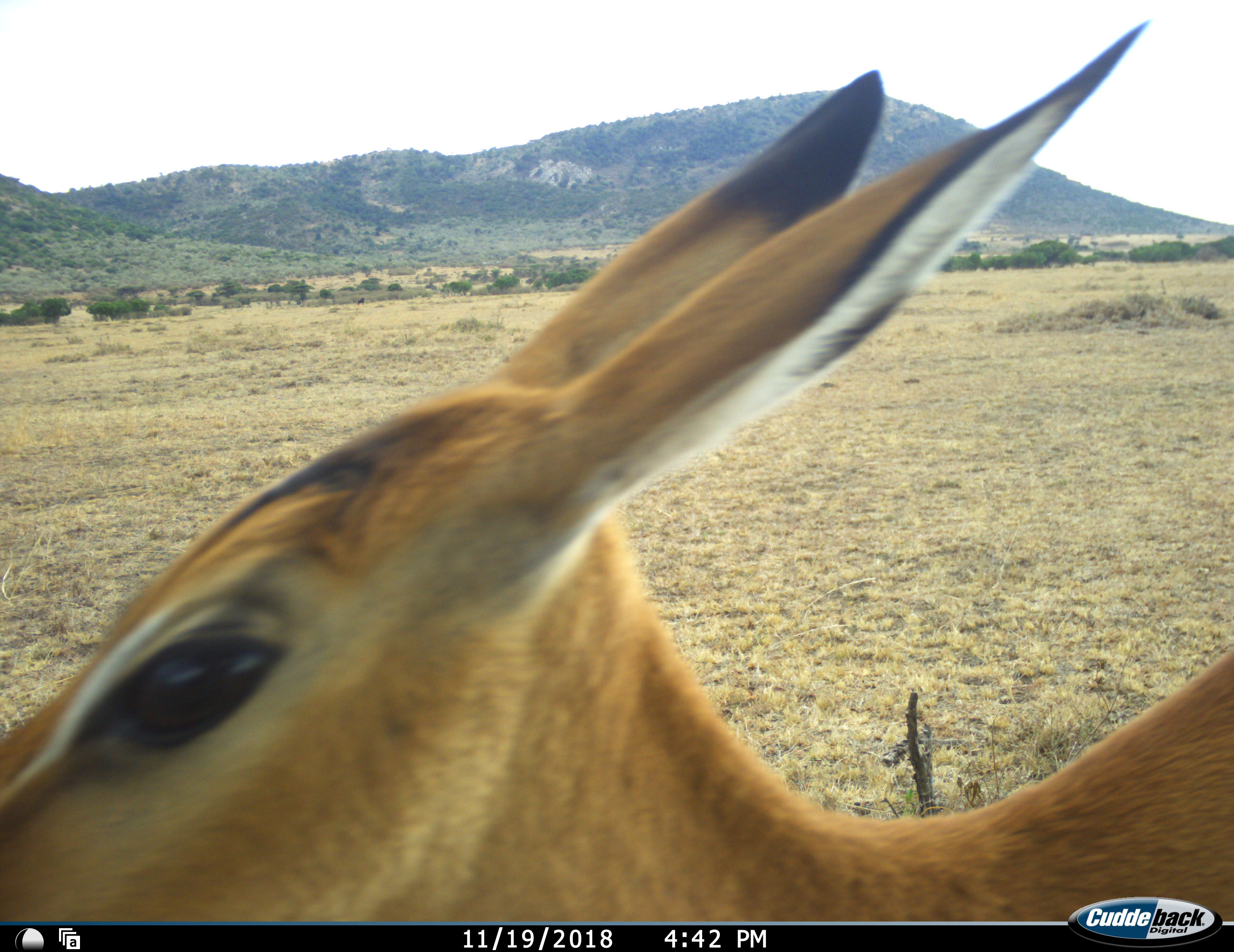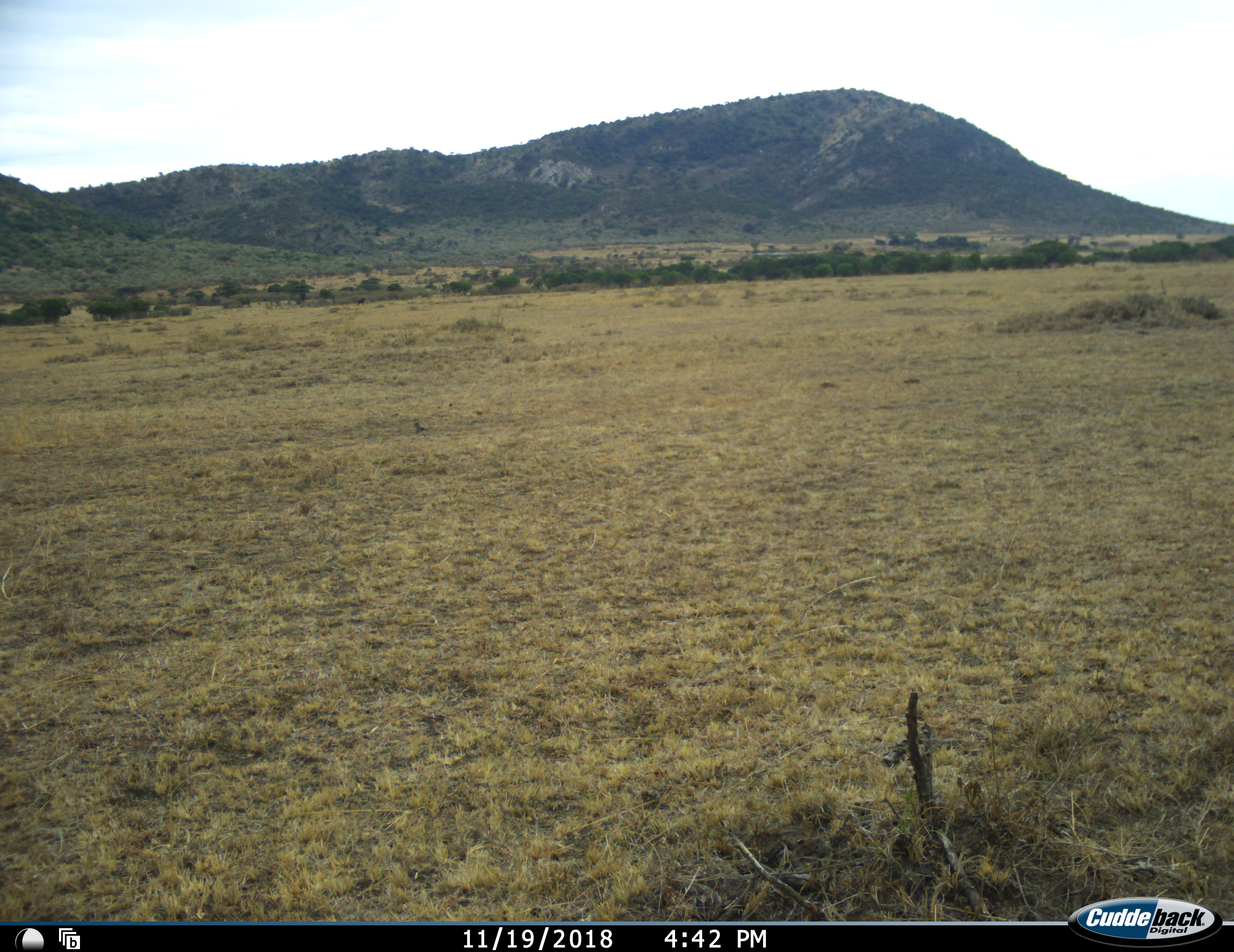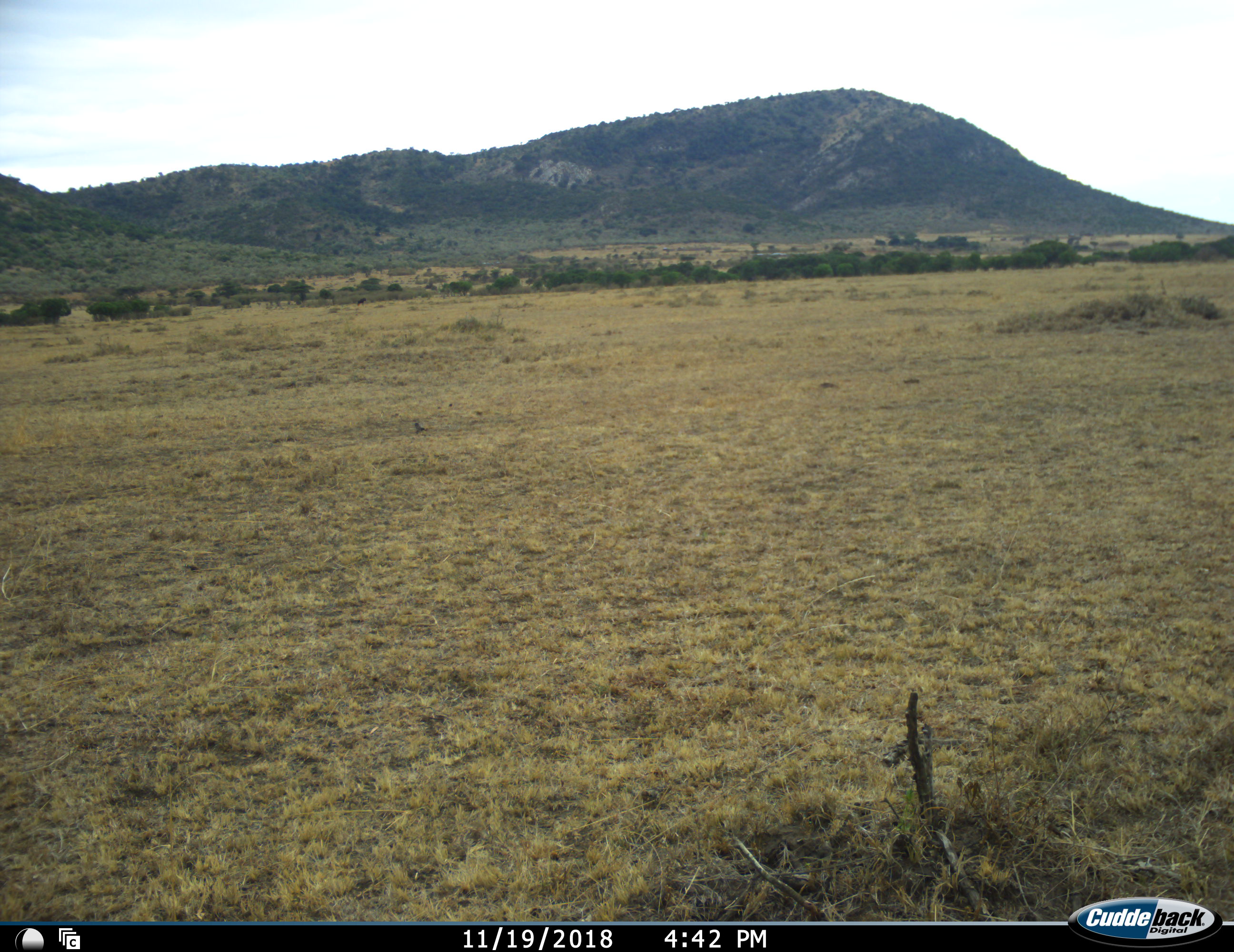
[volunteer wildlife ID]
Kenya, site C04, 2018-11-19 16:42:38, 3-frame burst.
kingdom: Animalia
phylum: Chordata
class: Mammalia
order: Artiodactyla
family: Bovidae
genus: Aepyceros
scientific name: Aepyceros melampus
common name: impala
Impala (Aepyceros melampus), count 1. Behavior (volunteer vote fractions): standing 12%, resting 0%, moving 88%, interacting 0%. Young present (vote fraction): 0%. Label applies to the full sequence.